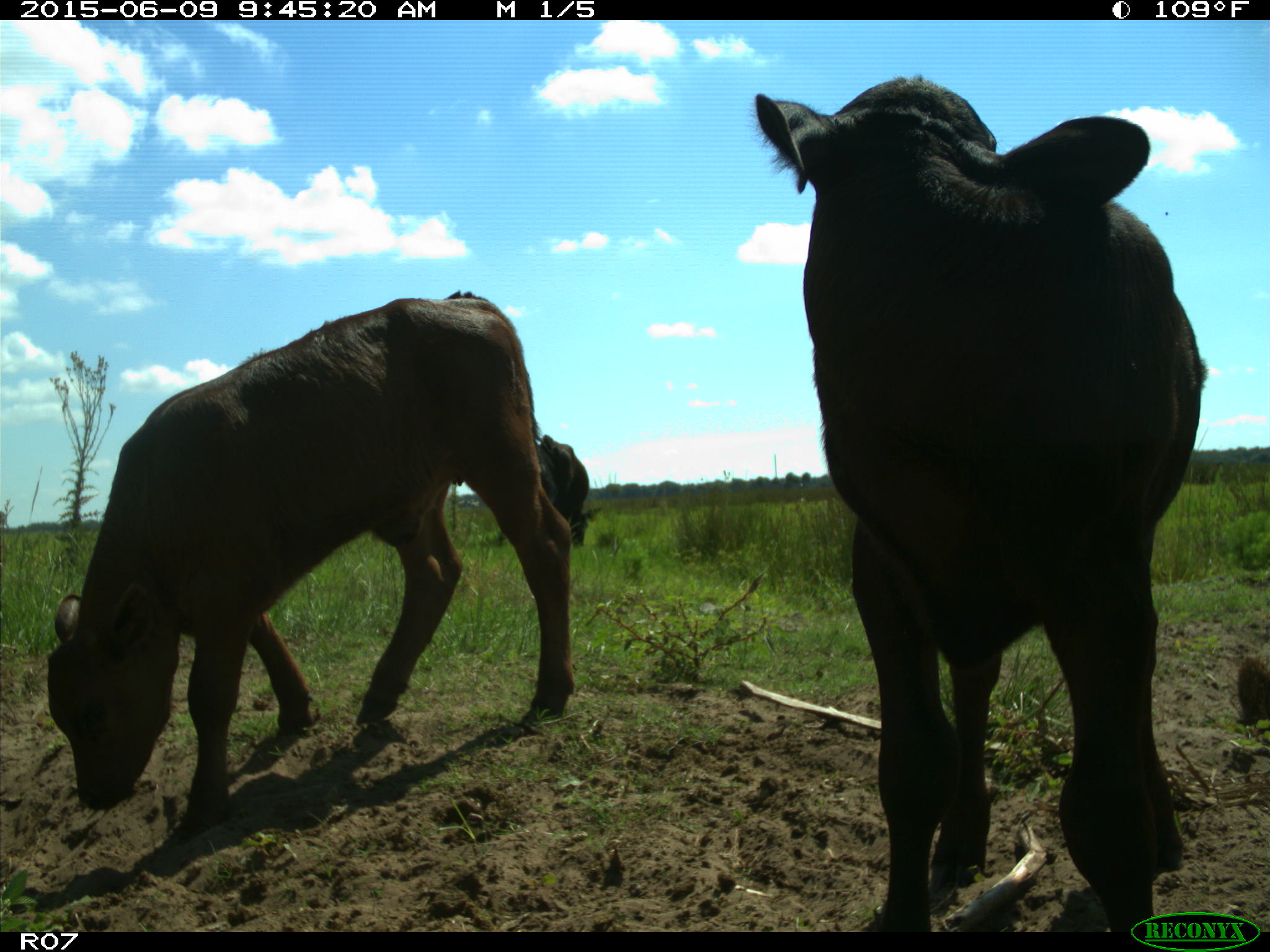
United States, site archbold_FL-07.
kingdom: Animalia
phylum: Chordata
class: Mammalia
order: Artiodactyla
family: Bovidae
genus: Bos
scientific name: Bos taurus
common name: domestic cow